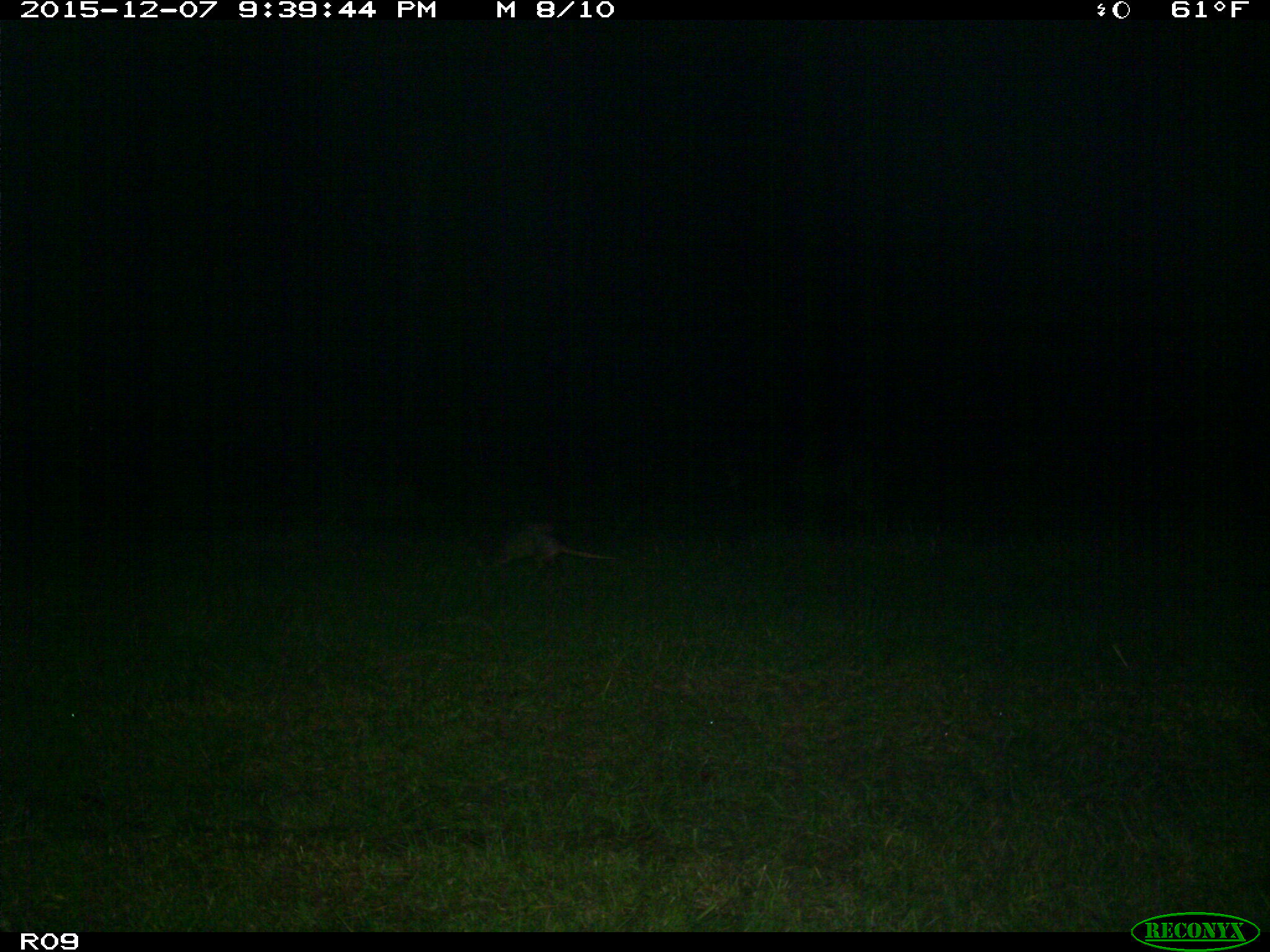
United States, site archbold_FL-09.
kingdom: Animalia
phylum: Chordata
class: Mammalia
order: Cingulata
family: Dasypodidae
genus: Dasypus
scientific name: Dasypus novemcinctus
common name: nine-banded armadillo